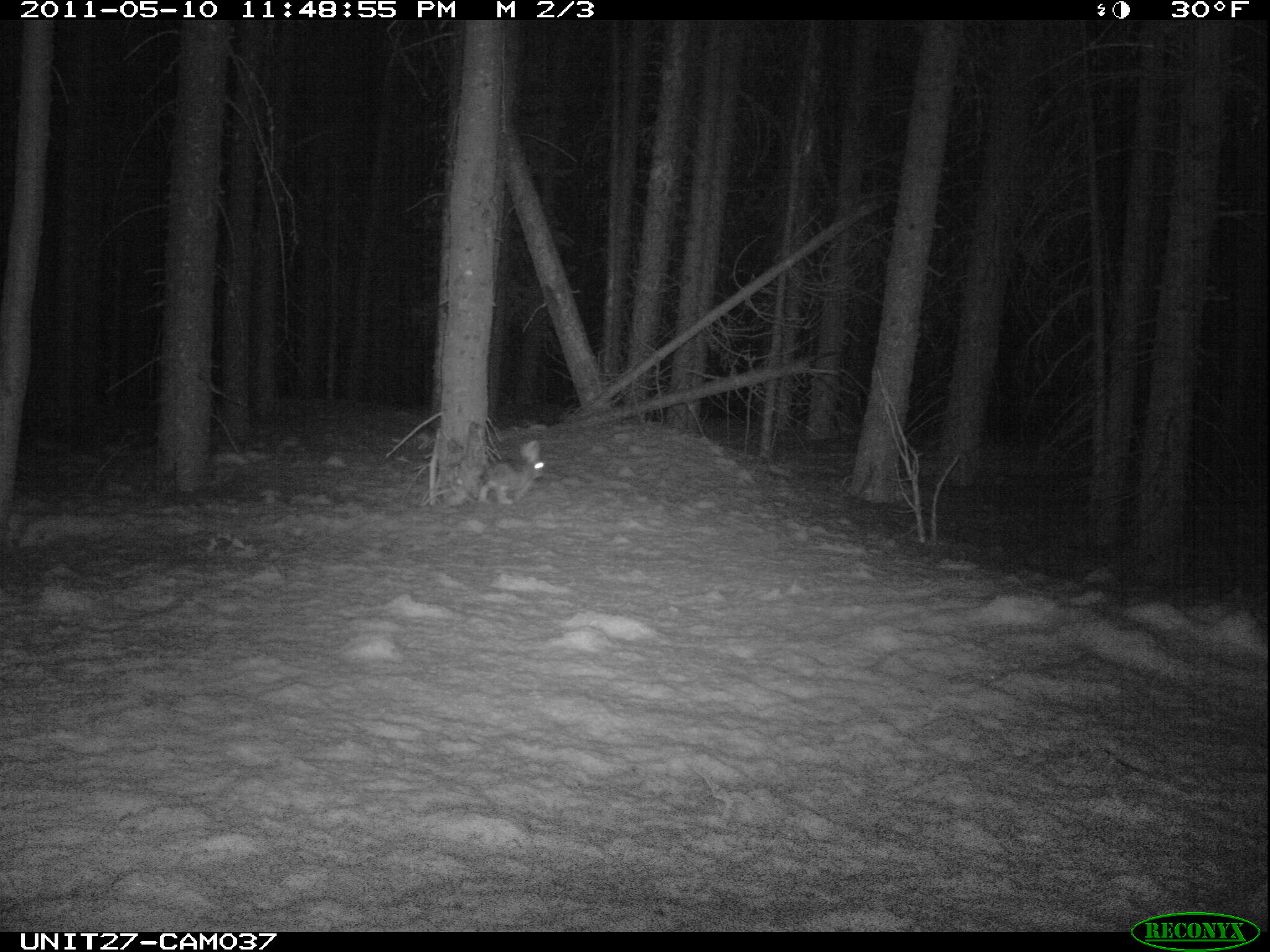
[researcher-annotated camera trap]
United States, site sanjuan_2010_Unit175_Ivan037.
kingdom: Animalia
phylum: Chordata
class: Mammalia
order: Lagomorpha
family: Leporidae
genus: Lepus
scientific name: Lepus americanus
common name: snowshoe hare